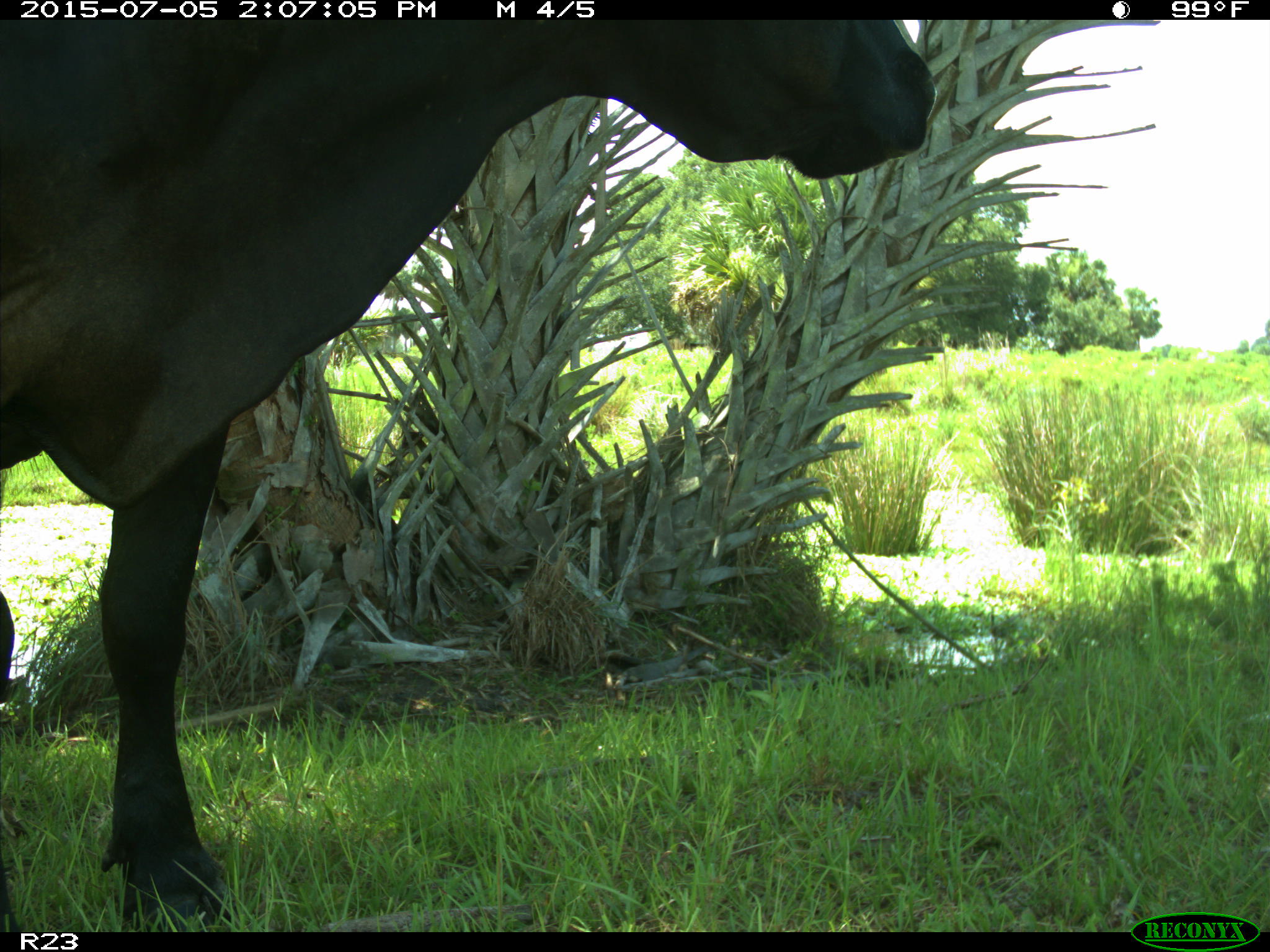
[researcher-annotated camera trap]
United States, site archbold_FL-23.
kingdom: Animalia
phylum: Chordata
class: Mammalia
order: Artiodactyla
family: Bovidae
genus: Bos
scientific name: Bos taurus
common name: domestic cow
Bos taurus (domestic cow).